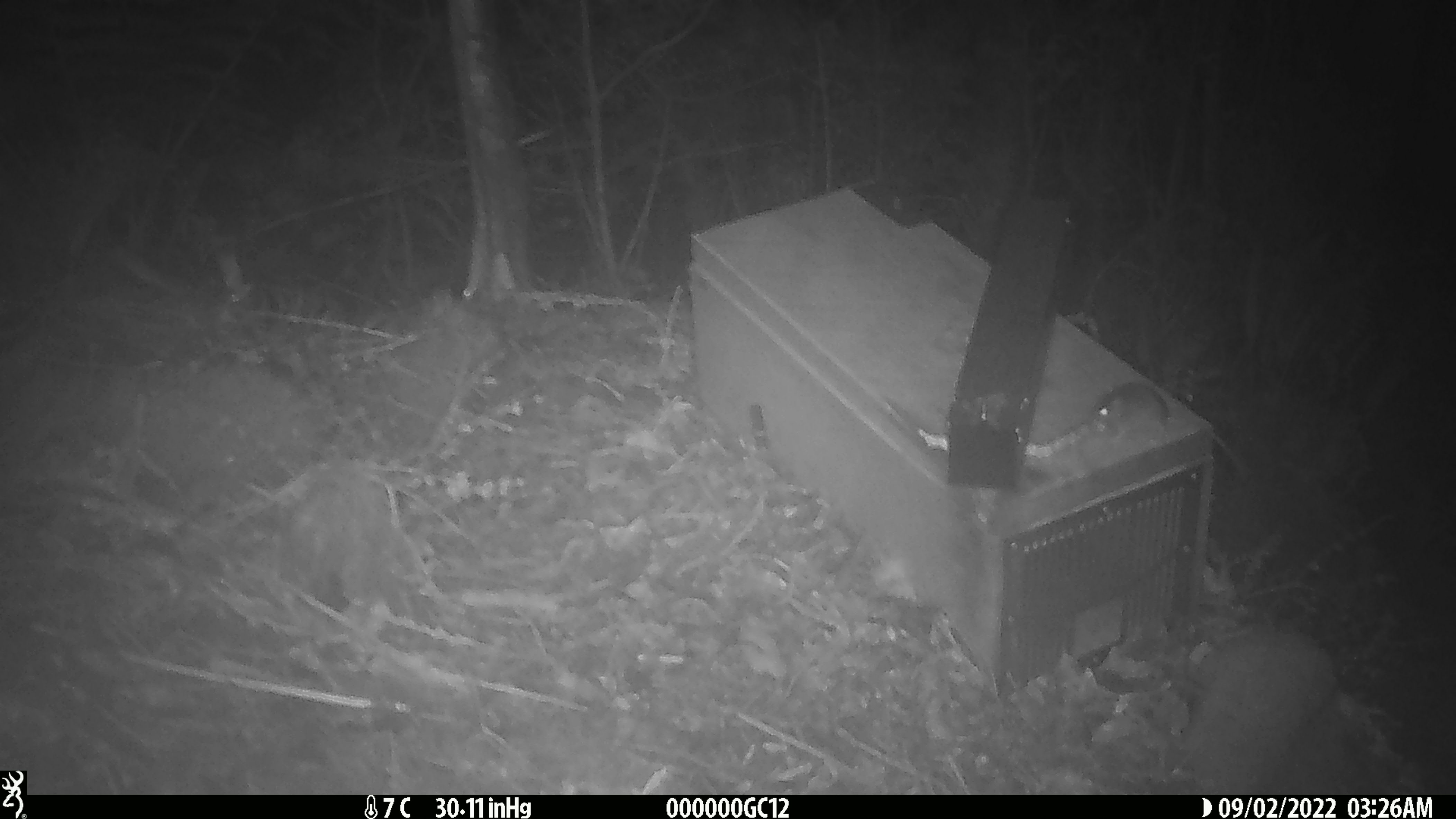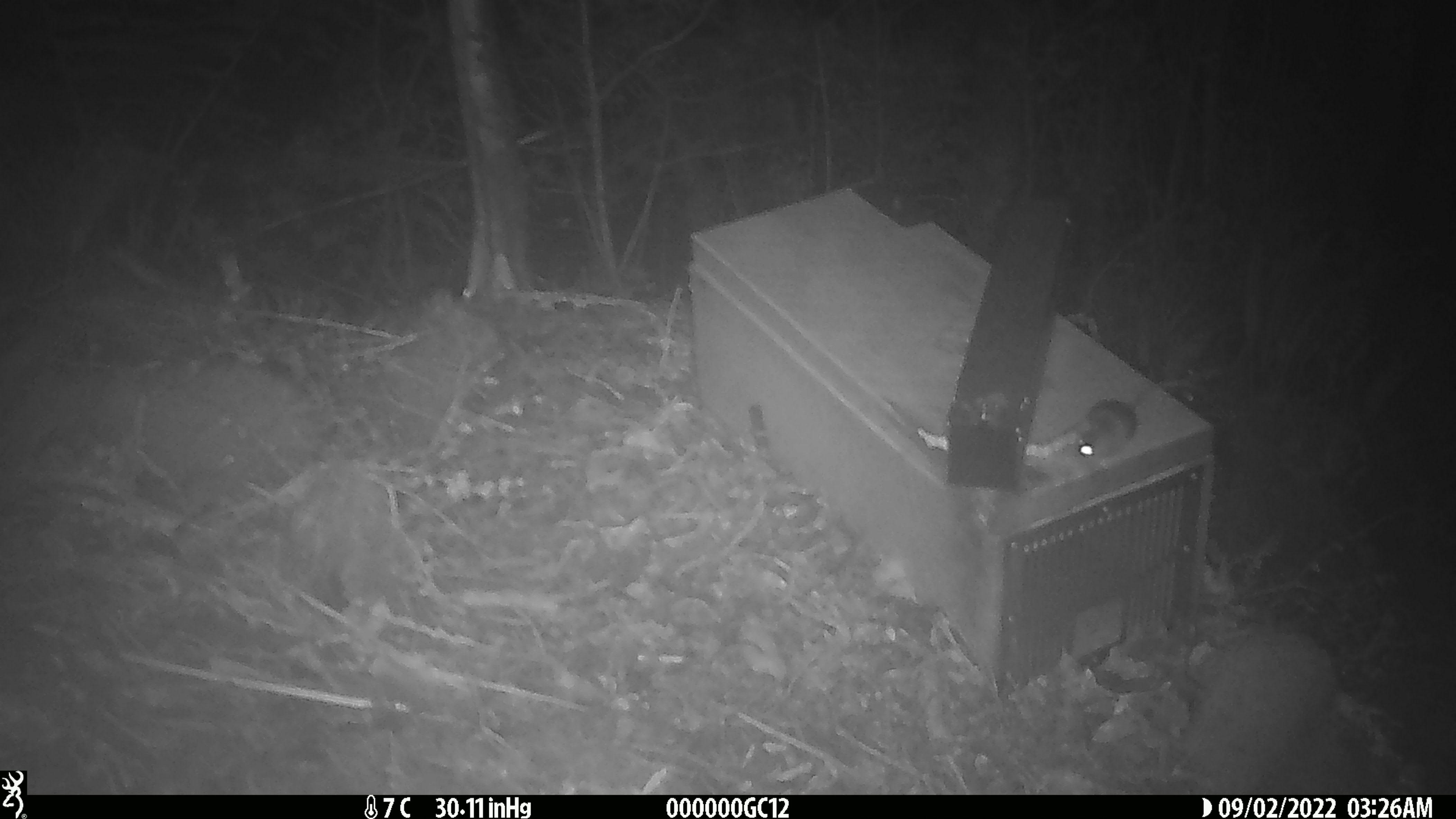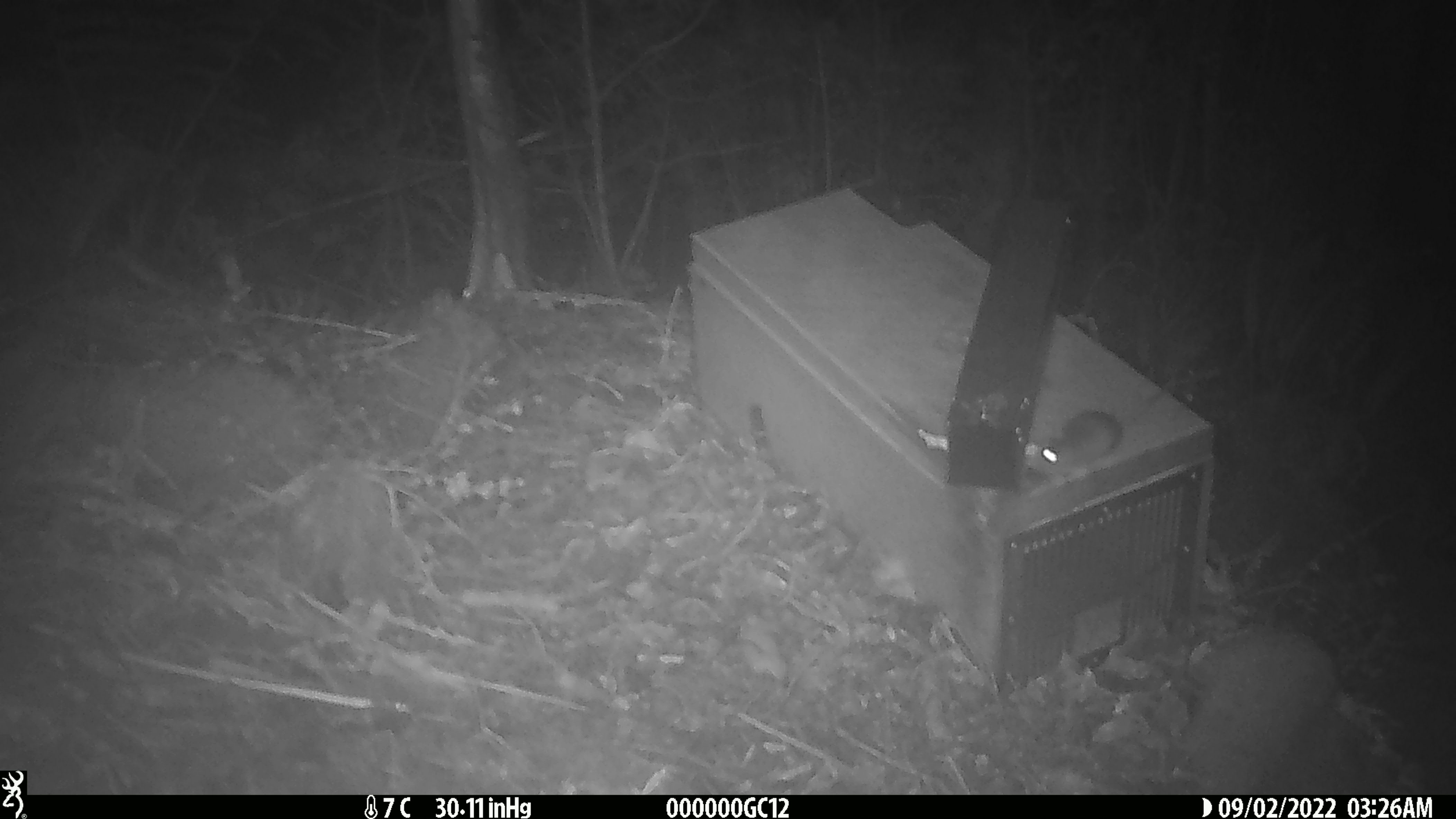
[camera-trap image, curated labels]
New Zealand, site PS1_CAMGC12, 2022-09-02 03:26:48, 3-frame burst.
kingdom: Animalia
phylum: Chordata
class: Mammalia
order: Rodentia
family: Muridae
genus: Mus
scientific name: Mus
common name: mouse